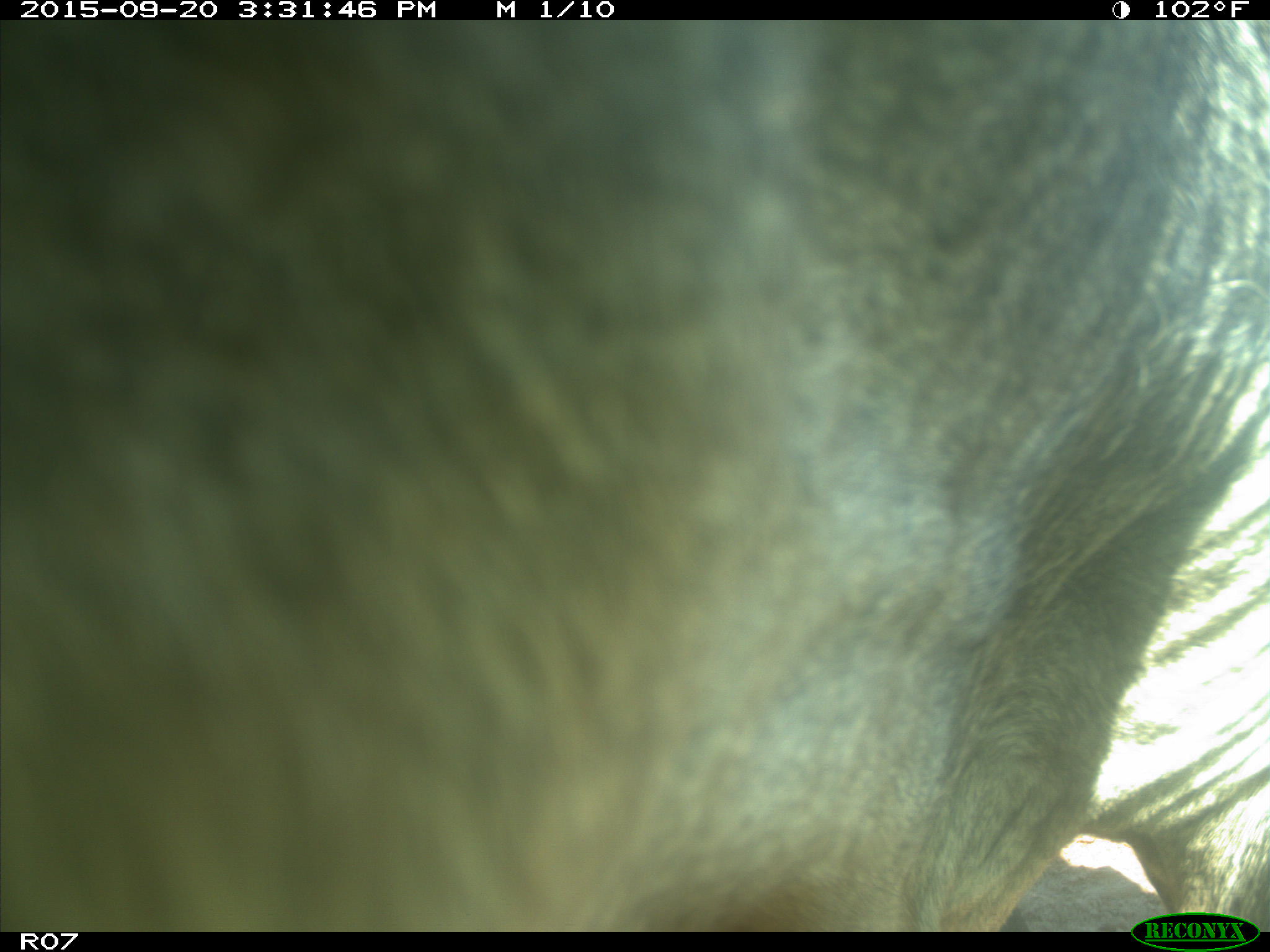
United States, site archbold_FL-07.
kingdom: Animalia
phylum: Chordata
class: Mammalia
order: Artiodactyla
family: Bovidae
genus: Bos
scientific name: Bos taurus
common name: domestic cow